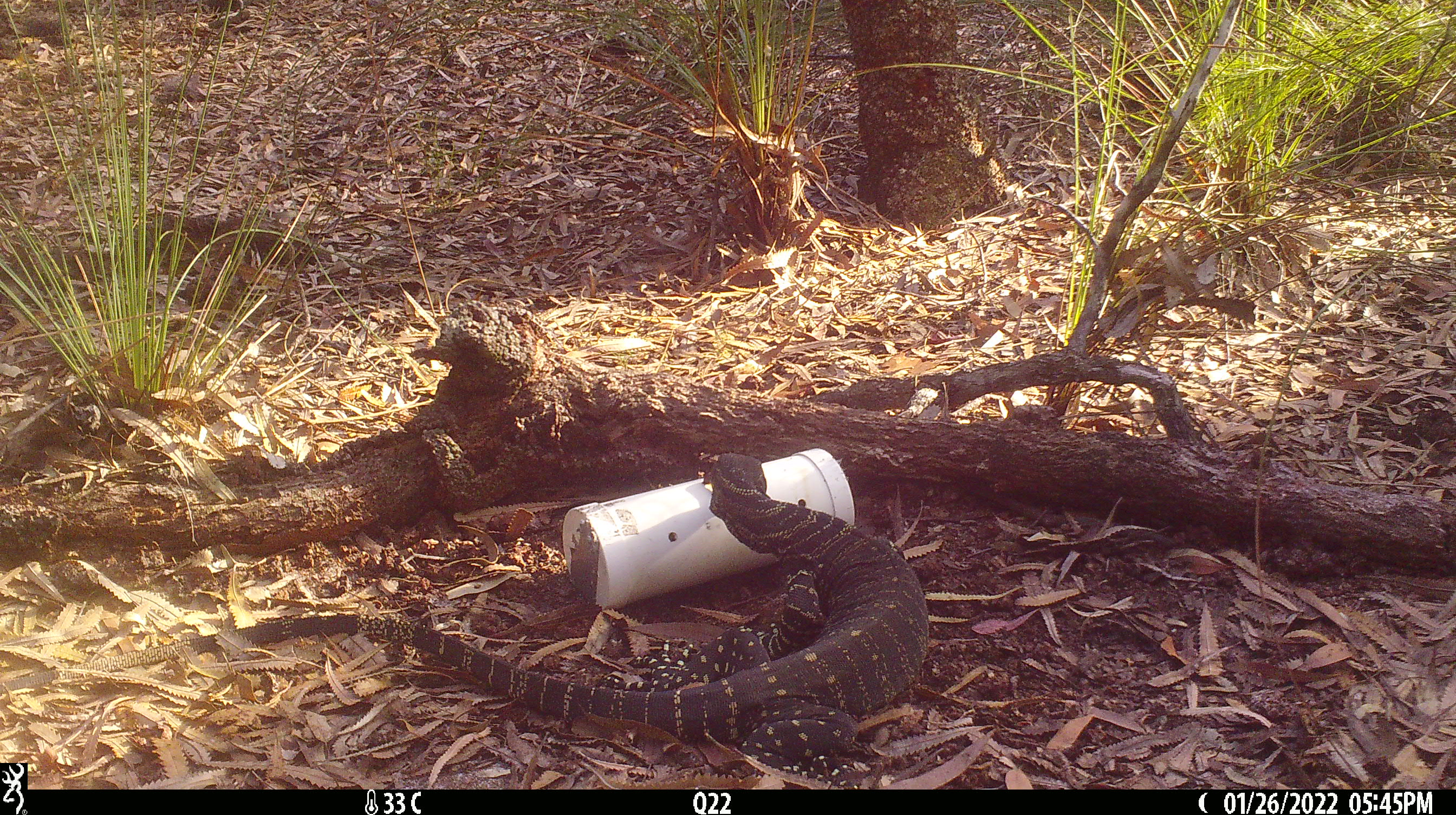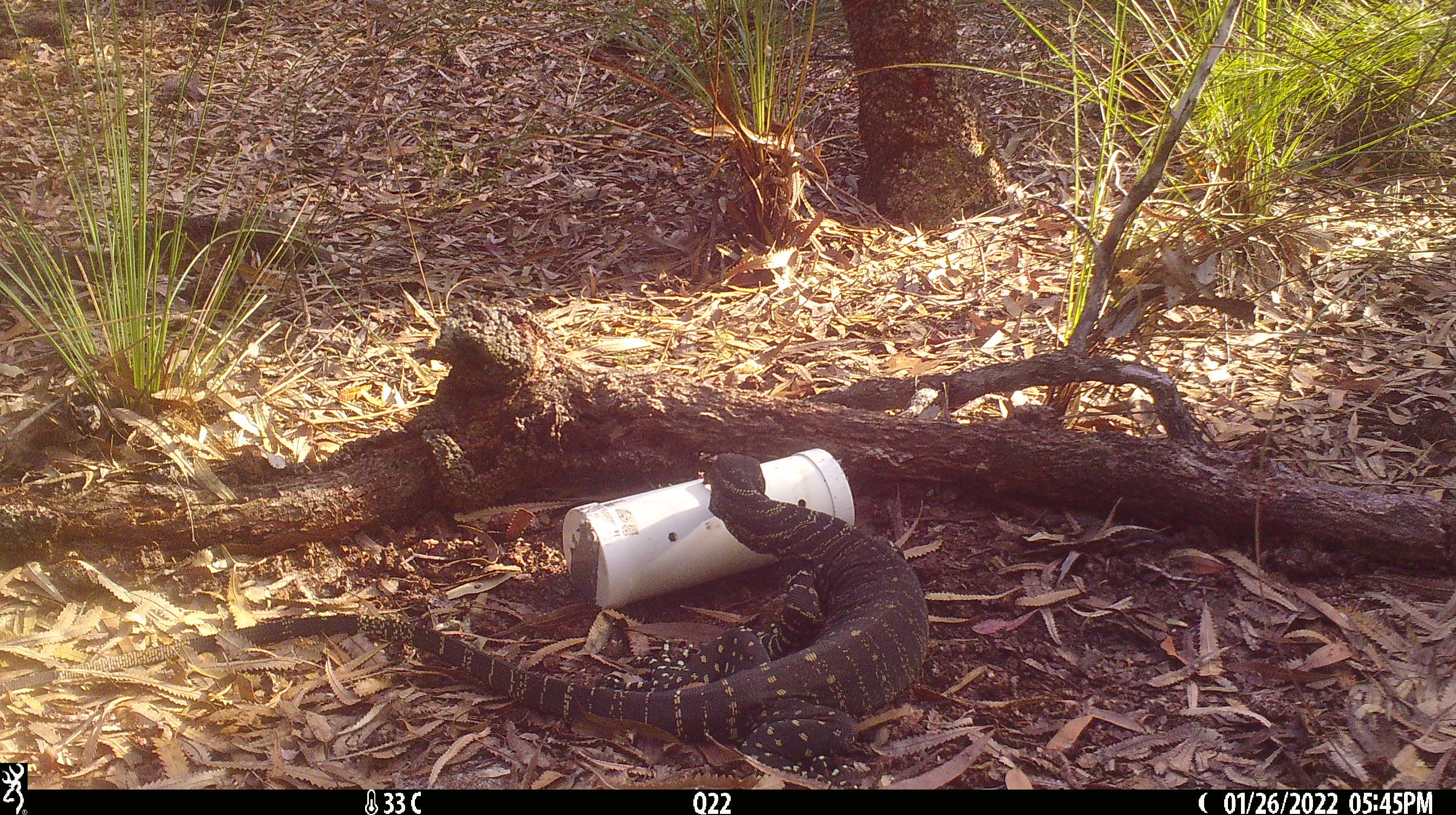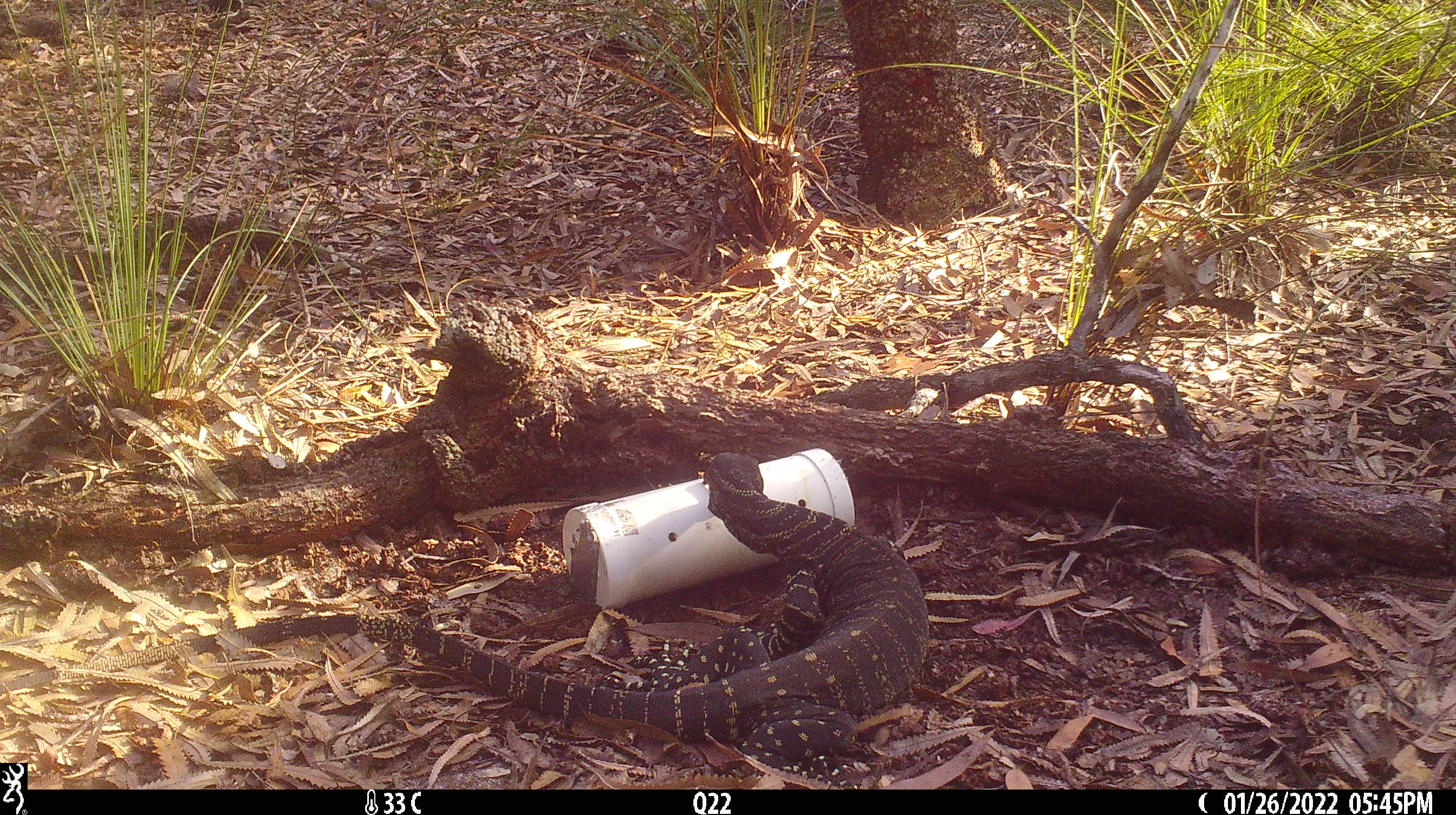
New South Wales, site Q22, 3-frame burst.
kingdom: Animalia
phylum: Chordata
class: Reptilia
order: Squamata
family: Varanidae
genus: Varanus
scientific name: Varanus varius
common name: lace monitor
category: goanna